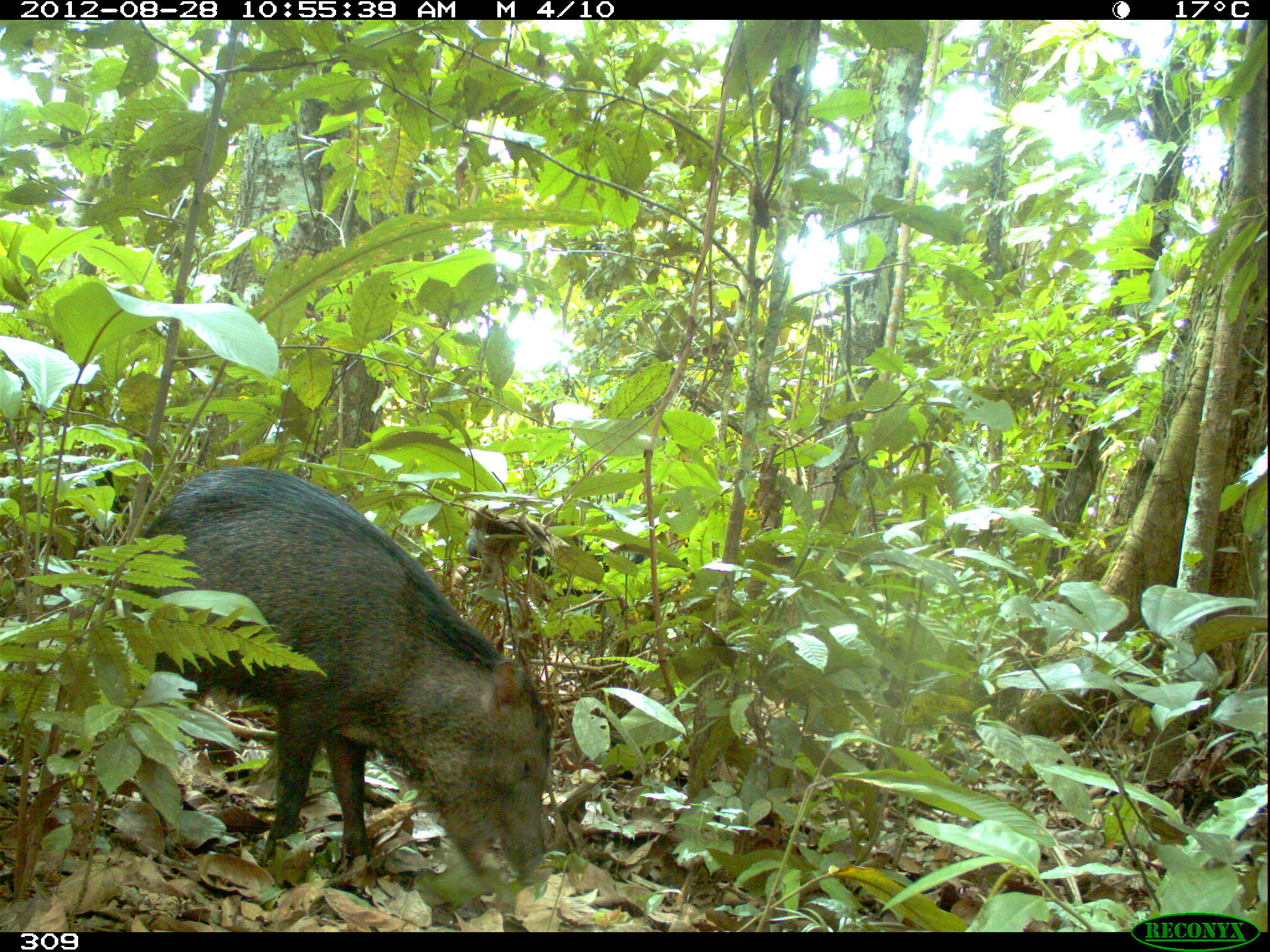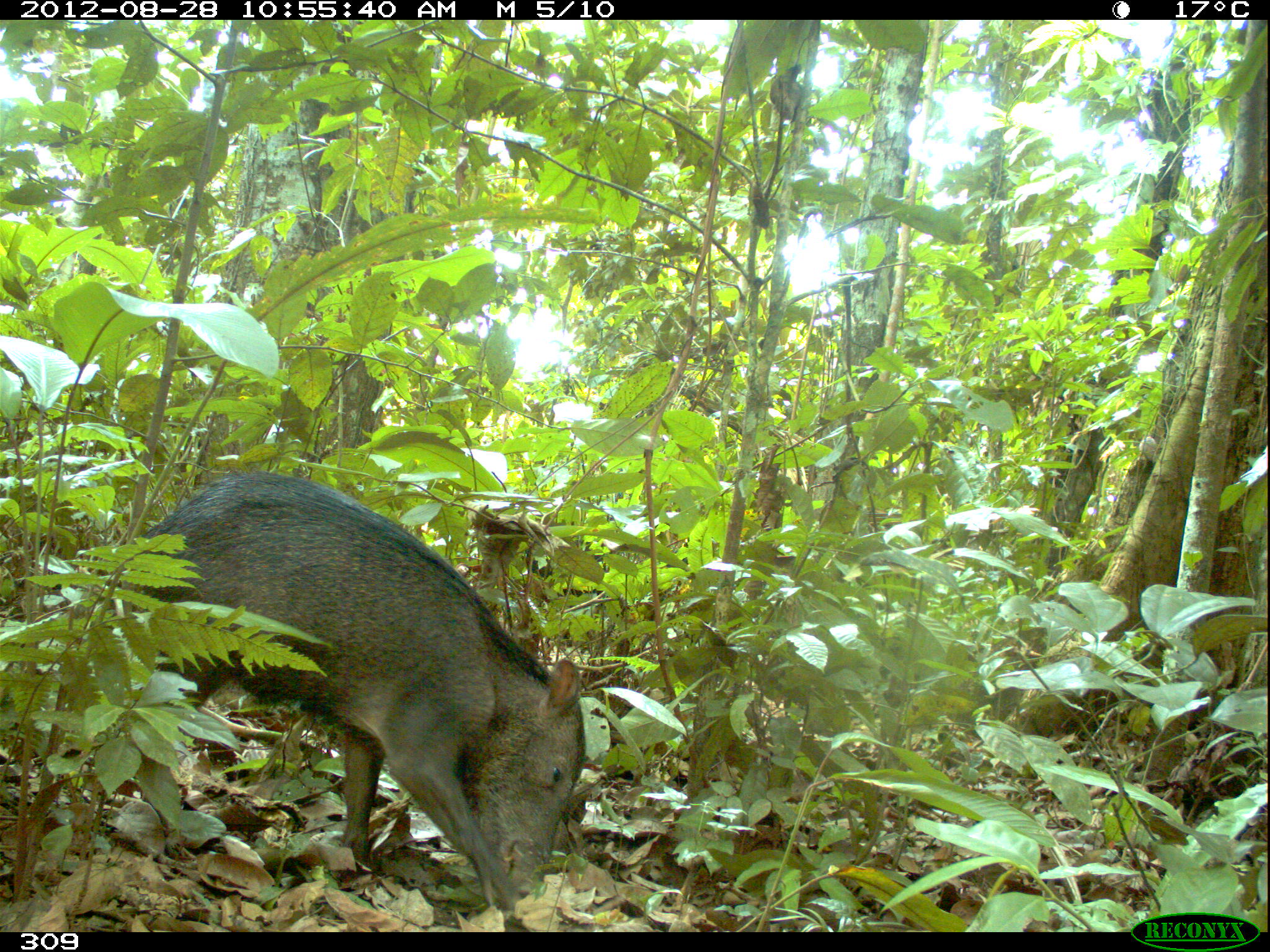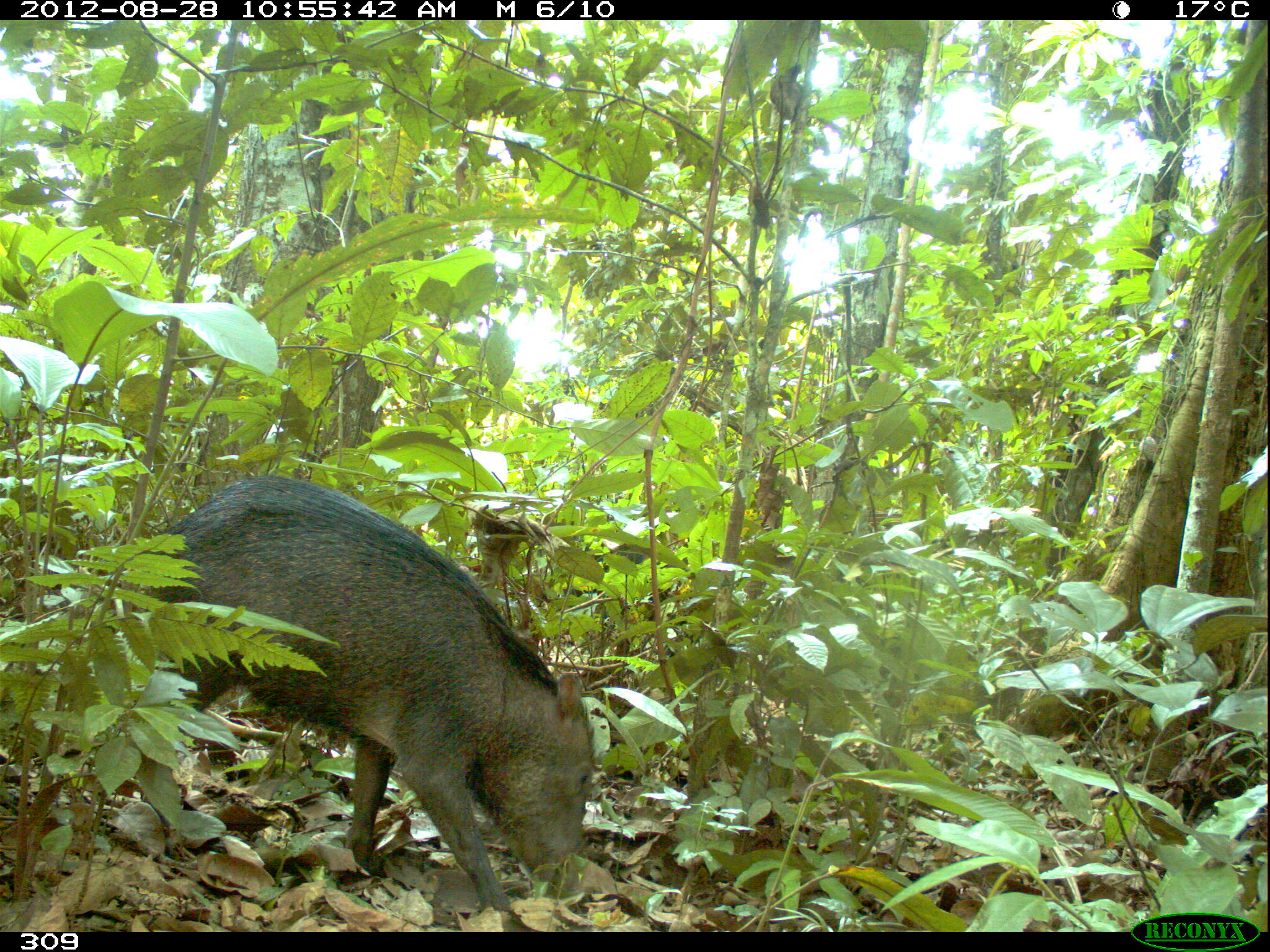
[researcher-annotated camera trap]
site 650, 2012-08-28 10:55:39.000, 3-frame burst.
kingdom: Animalia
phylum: Chordata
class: Mammalia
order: Artiodactyla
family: Tayassuidae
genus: Tayassu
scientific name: Tayassu pecari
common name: white-lipped peccary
Tayassu pecari (white-lipped peccary).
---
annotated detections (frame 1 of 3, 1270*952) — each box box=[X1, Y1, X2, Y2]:
tayassu pecari: box=[119, 464, 555, 882]; box=[464, 518, 555, 577]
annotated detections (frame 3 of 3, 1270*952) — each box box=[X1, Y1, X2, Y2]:
tayassu pecari: box=[121, 470, 593, 910]; box=[539, 541, 687, 657]